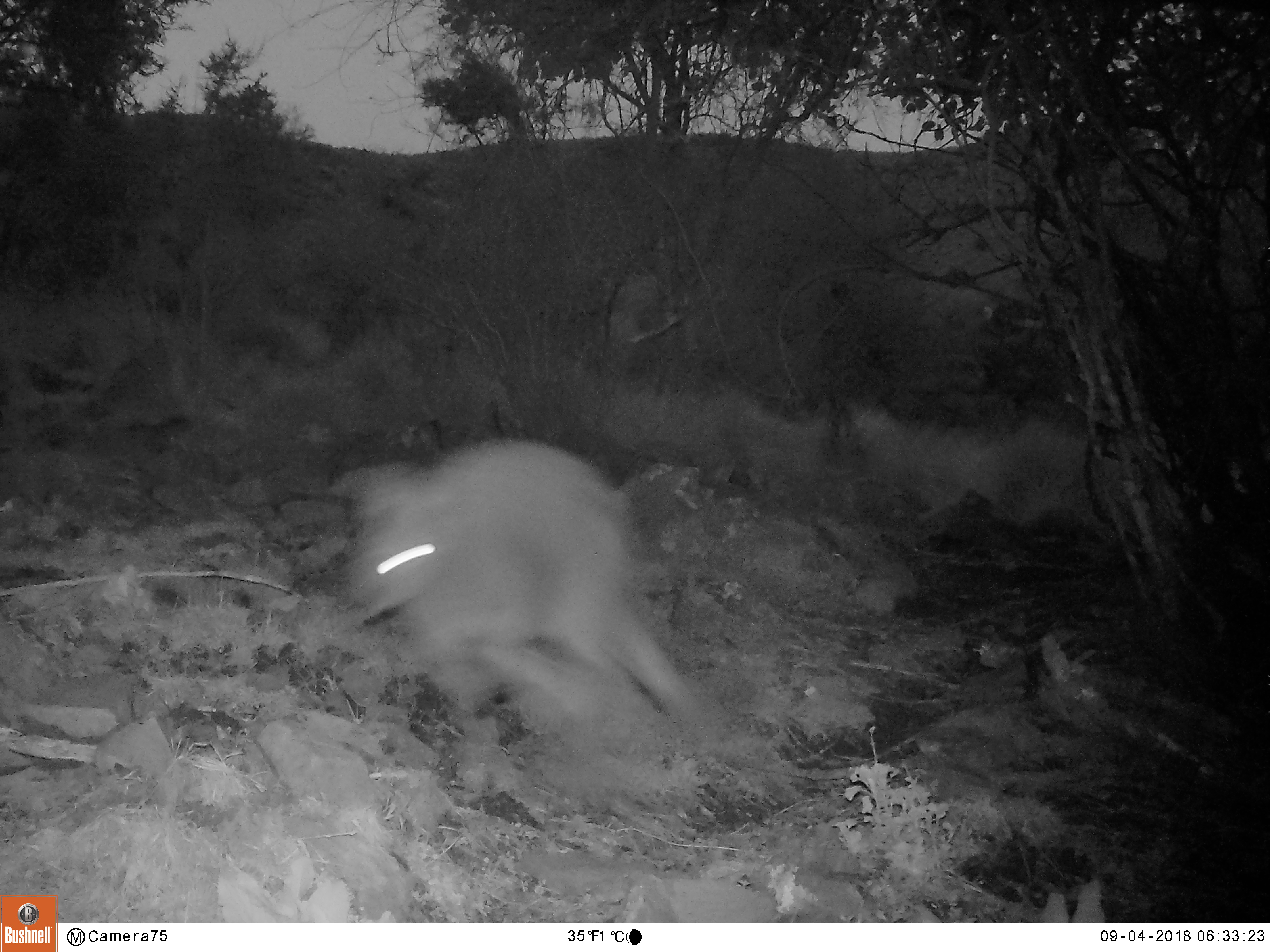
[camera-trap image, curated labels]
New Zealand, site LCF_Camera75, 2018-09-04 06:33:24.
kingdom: Animalia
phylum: Chordata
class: Mammalia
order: Diprotodontia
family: Macropodidae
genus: Notamacropus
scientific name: Notamacropus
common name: wallaby